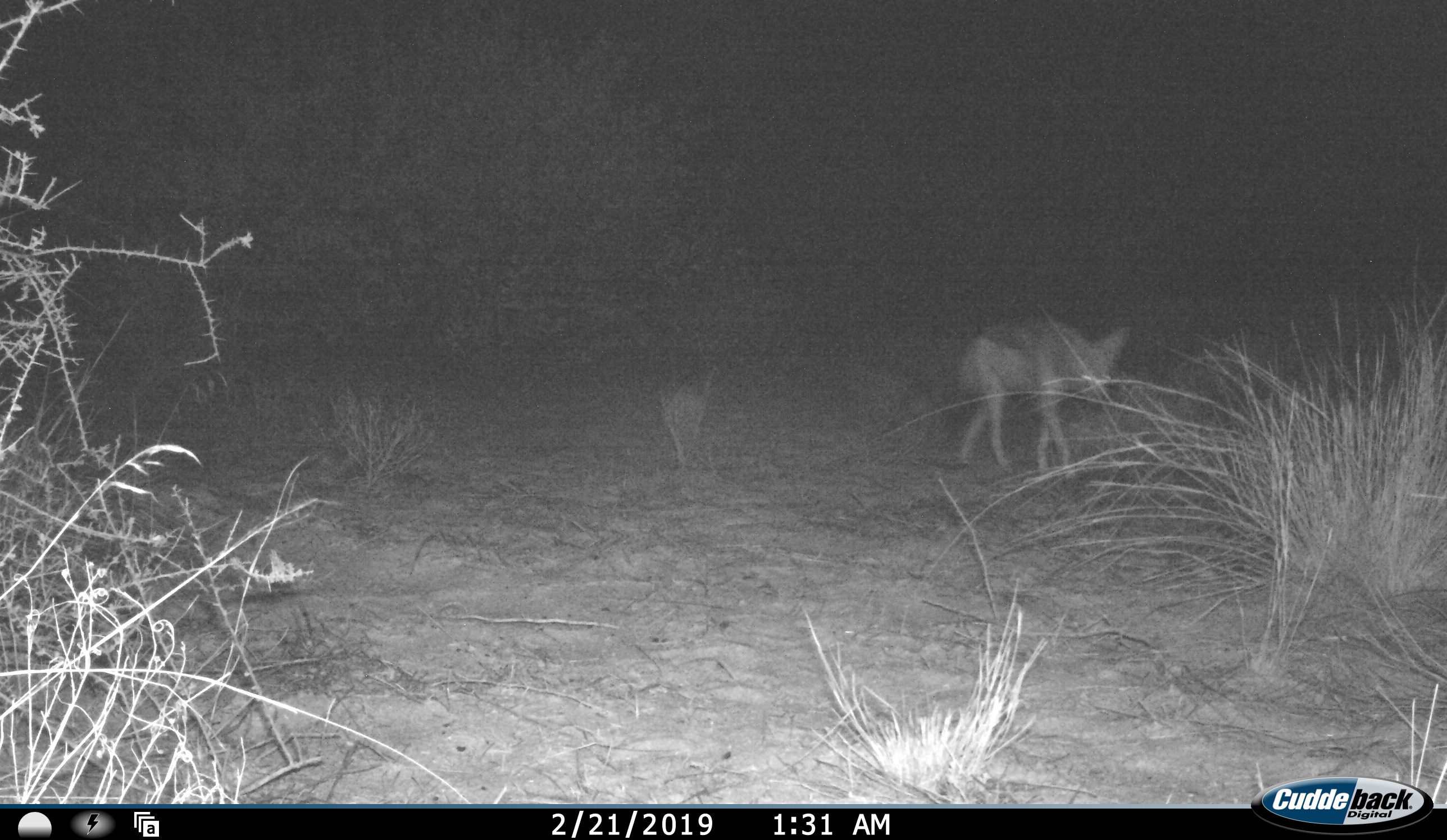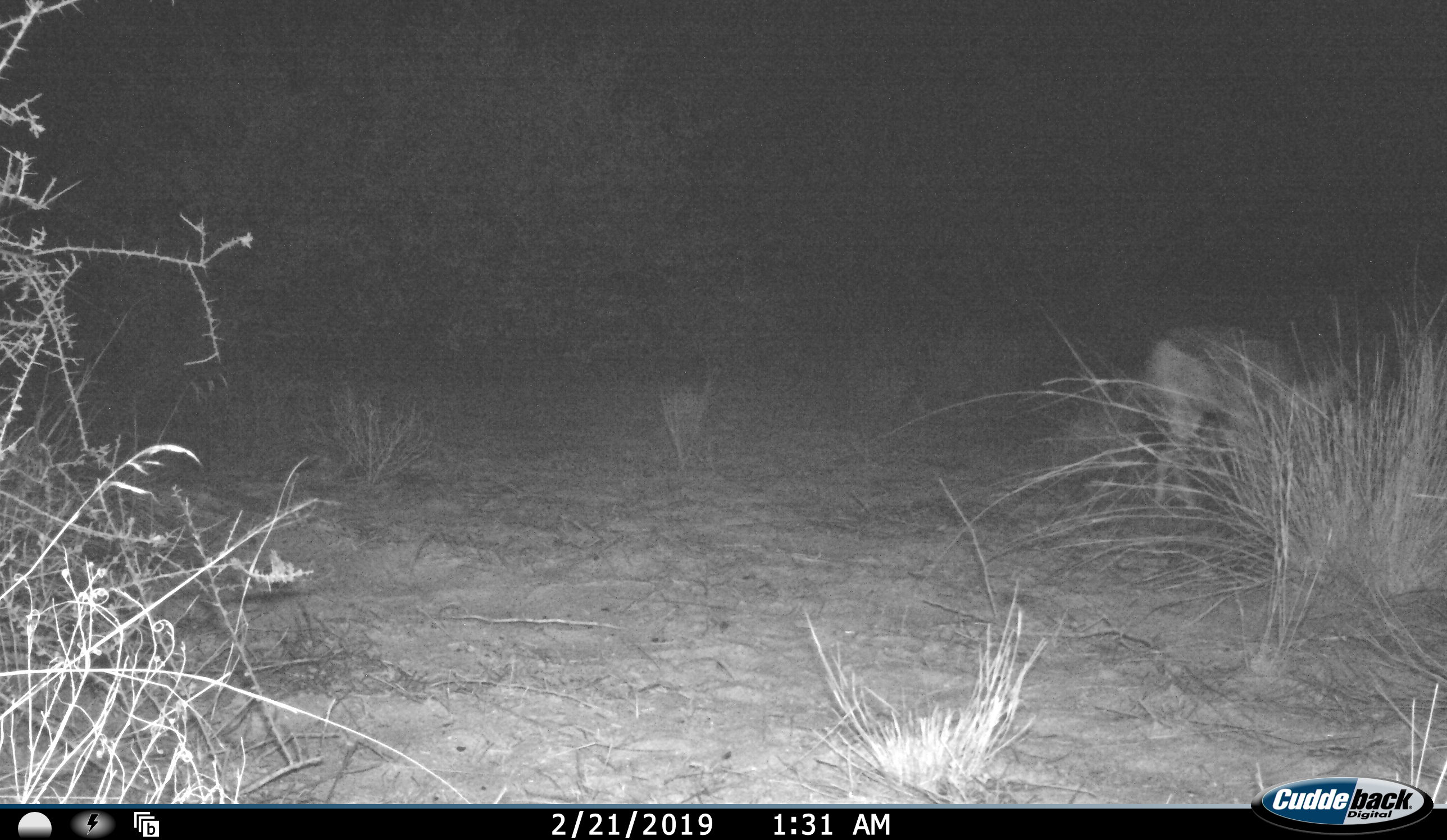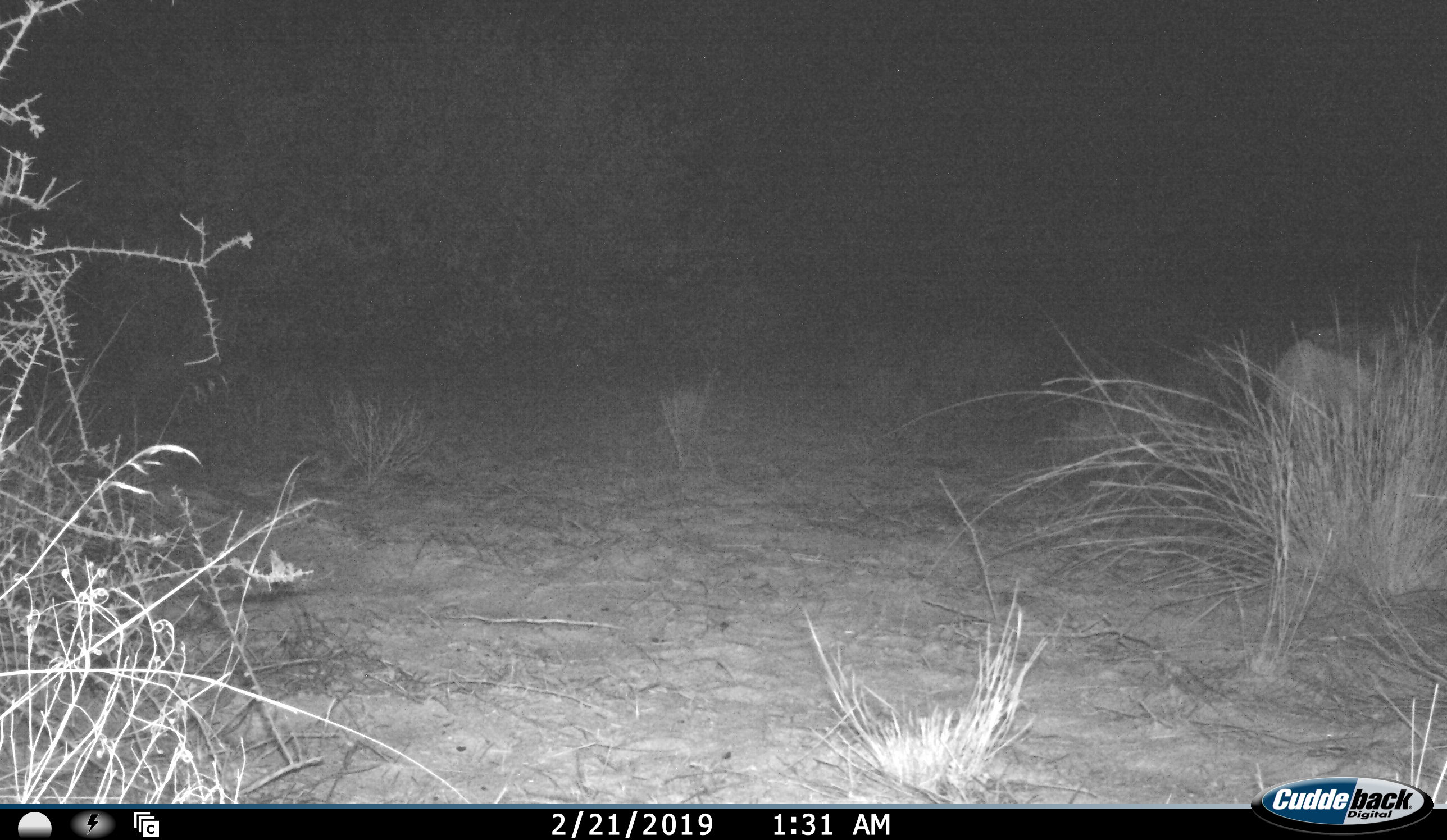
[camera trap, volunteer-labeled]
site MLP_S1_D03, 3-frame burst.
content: unidentified animal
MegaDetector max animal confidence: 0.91